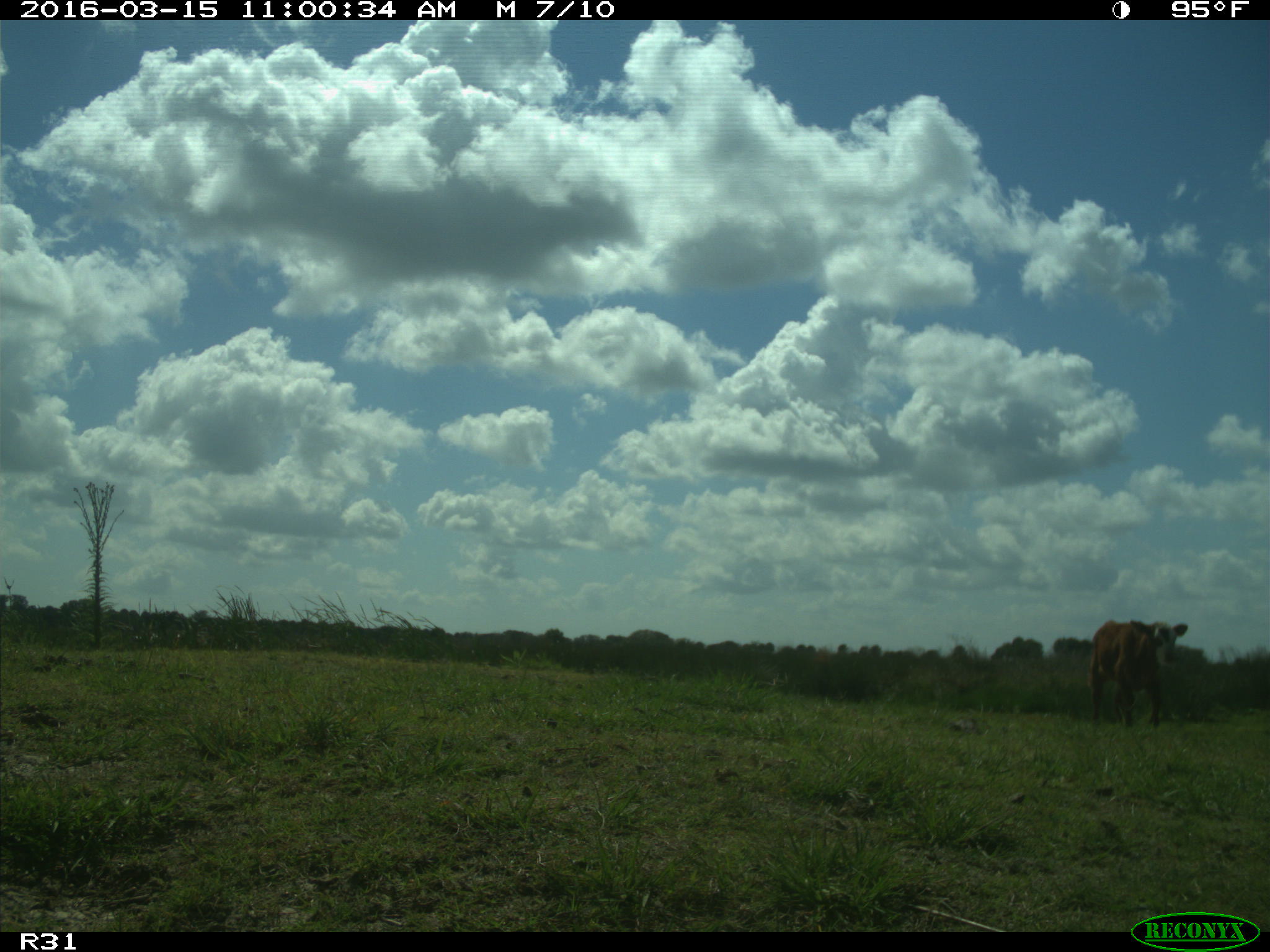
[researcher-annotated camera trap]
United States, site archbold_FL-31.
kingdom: Animalia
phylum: Chordata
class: Mammalia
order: Artiodactyla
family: Bovidae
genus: Bos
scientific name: Bos taurus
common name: domestic cow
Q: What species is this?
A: Bos taurus (domestic cow).